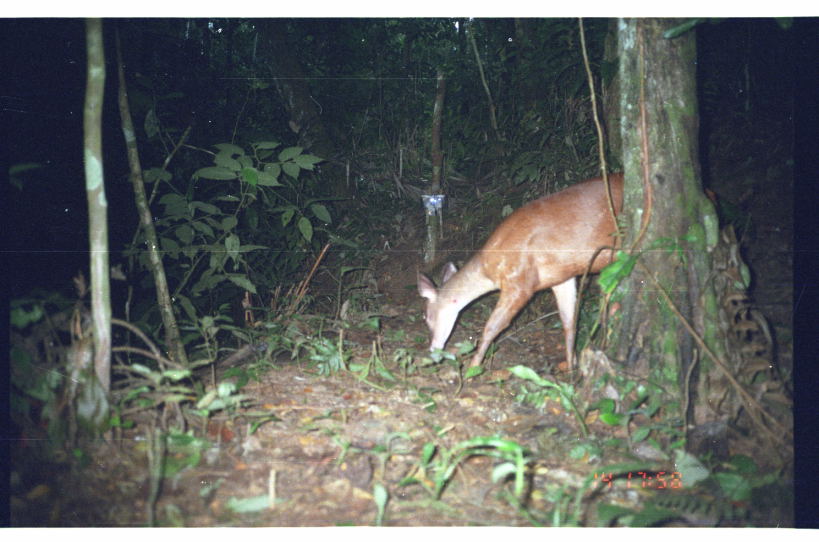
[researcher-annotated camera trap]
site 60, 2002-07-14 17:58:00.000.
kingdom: Animalia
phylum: Chordata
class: Mammalia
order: Artiodactyla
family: Cervidae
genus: Mazama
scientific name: Mazama americana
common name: red brocket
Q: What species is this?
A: Mazama americana (red brocket).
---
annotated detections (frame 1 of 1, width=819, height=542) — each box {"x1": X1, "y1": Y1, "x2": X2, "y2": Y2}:
mazama americana: {"x1": 415, "y1": 172, "x2": 720, "y2": 383}